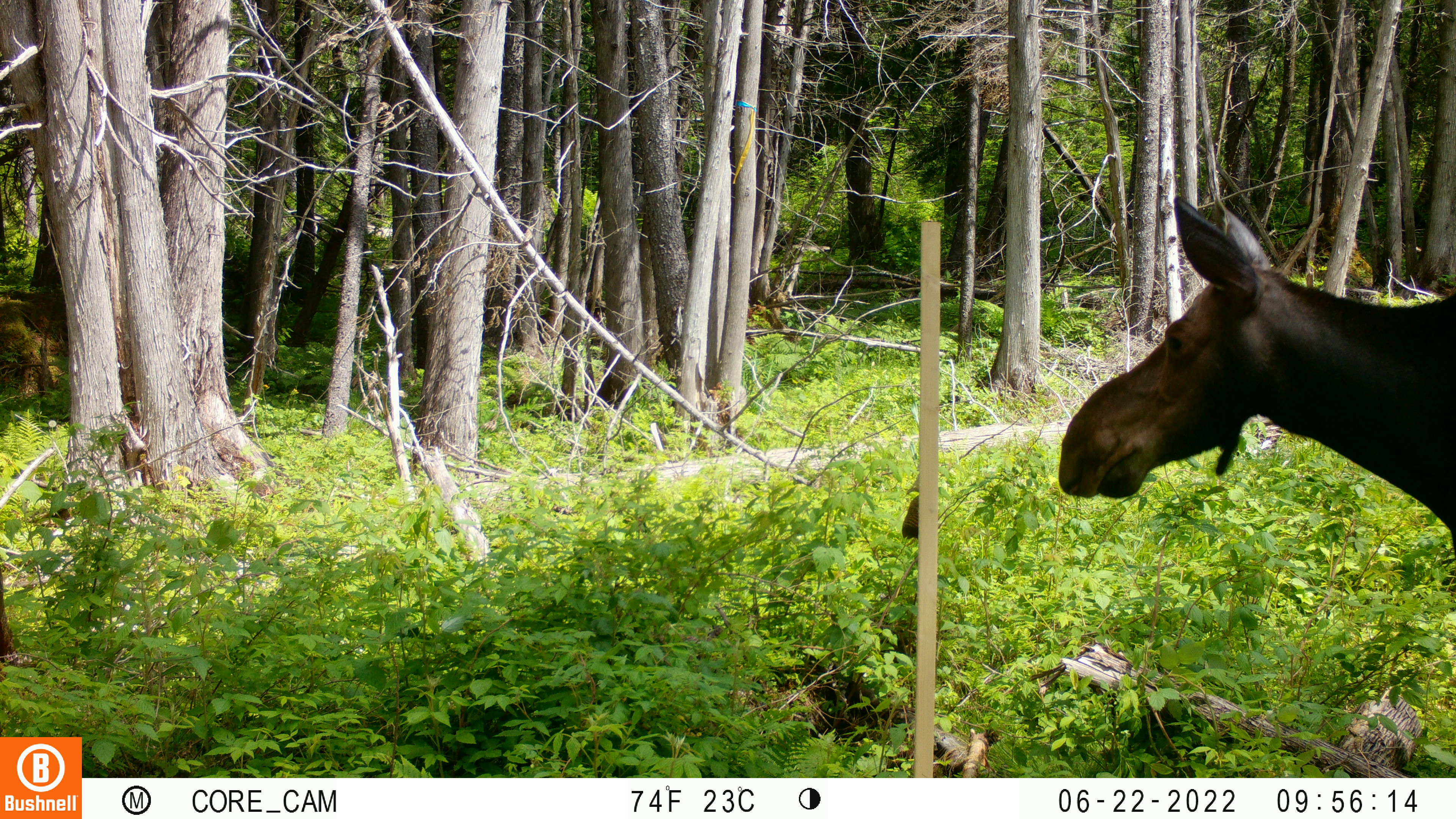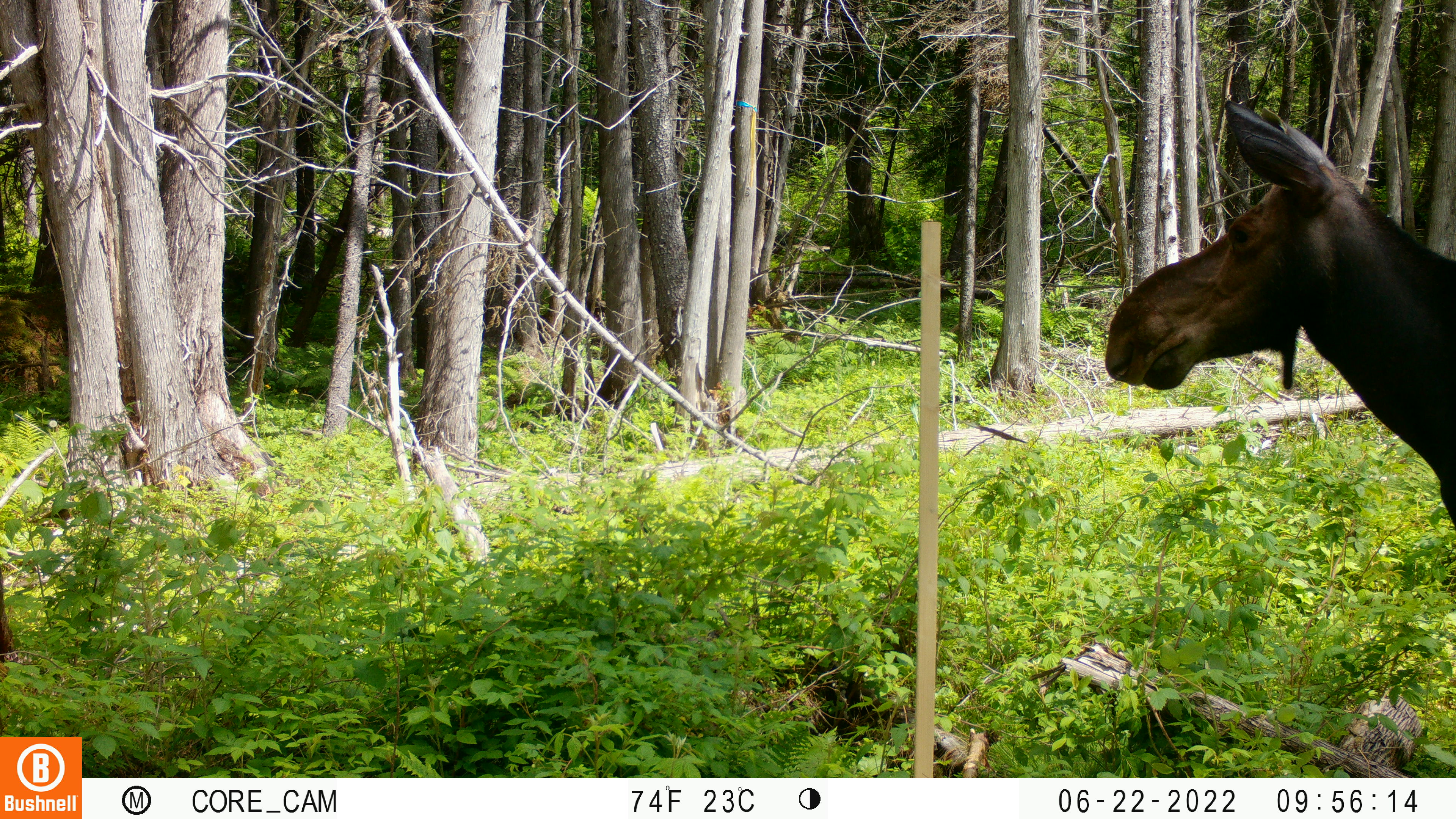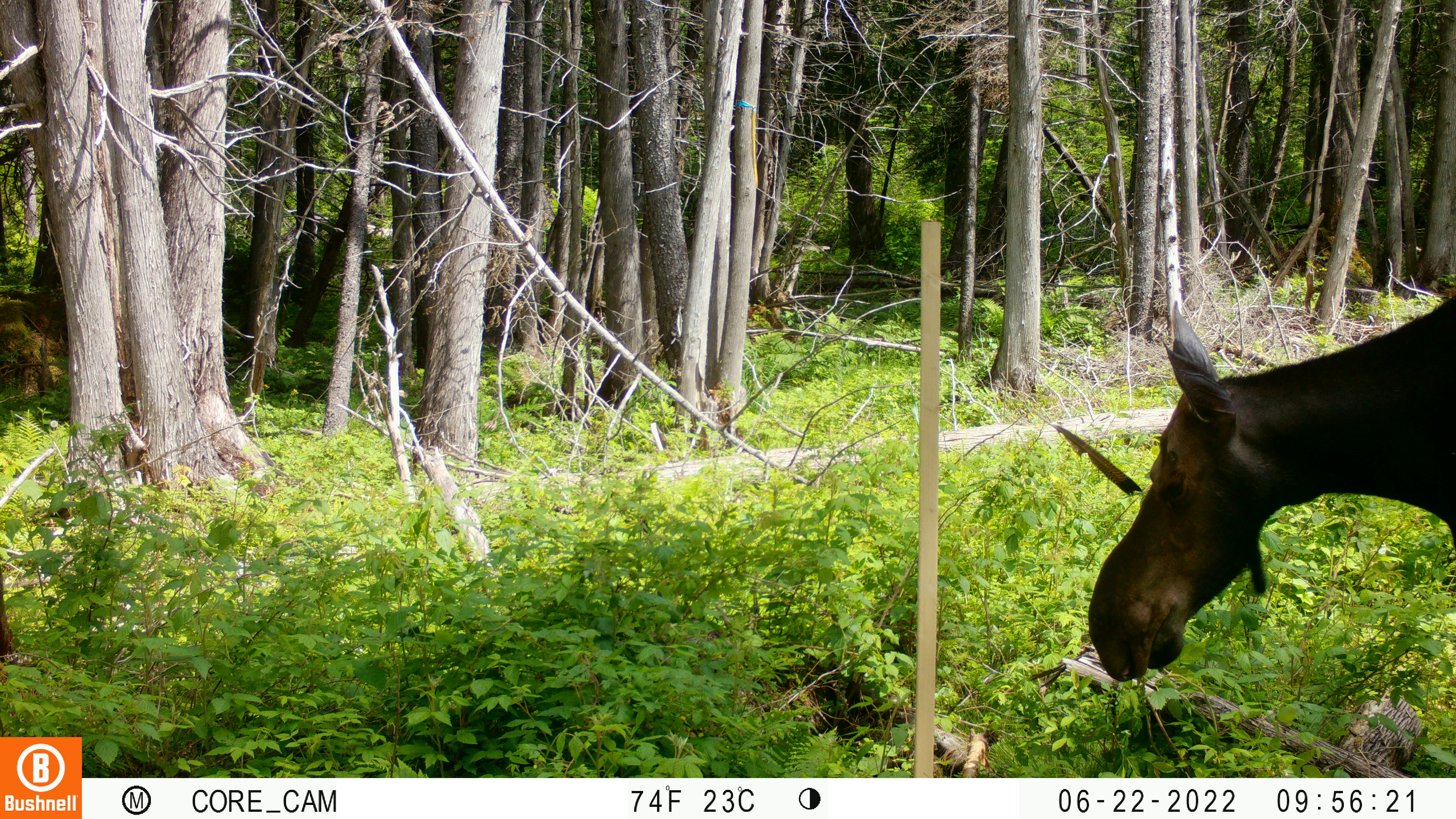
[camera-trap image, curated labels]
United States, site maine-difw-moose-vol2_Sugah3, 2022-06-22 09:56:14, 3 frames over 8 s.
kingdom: Animalia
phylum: Chordata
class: Mammalia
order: Artiodactyla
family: Cervidae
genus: Alces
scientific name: Alces alces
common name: moose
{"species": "moose (Alces alces)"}